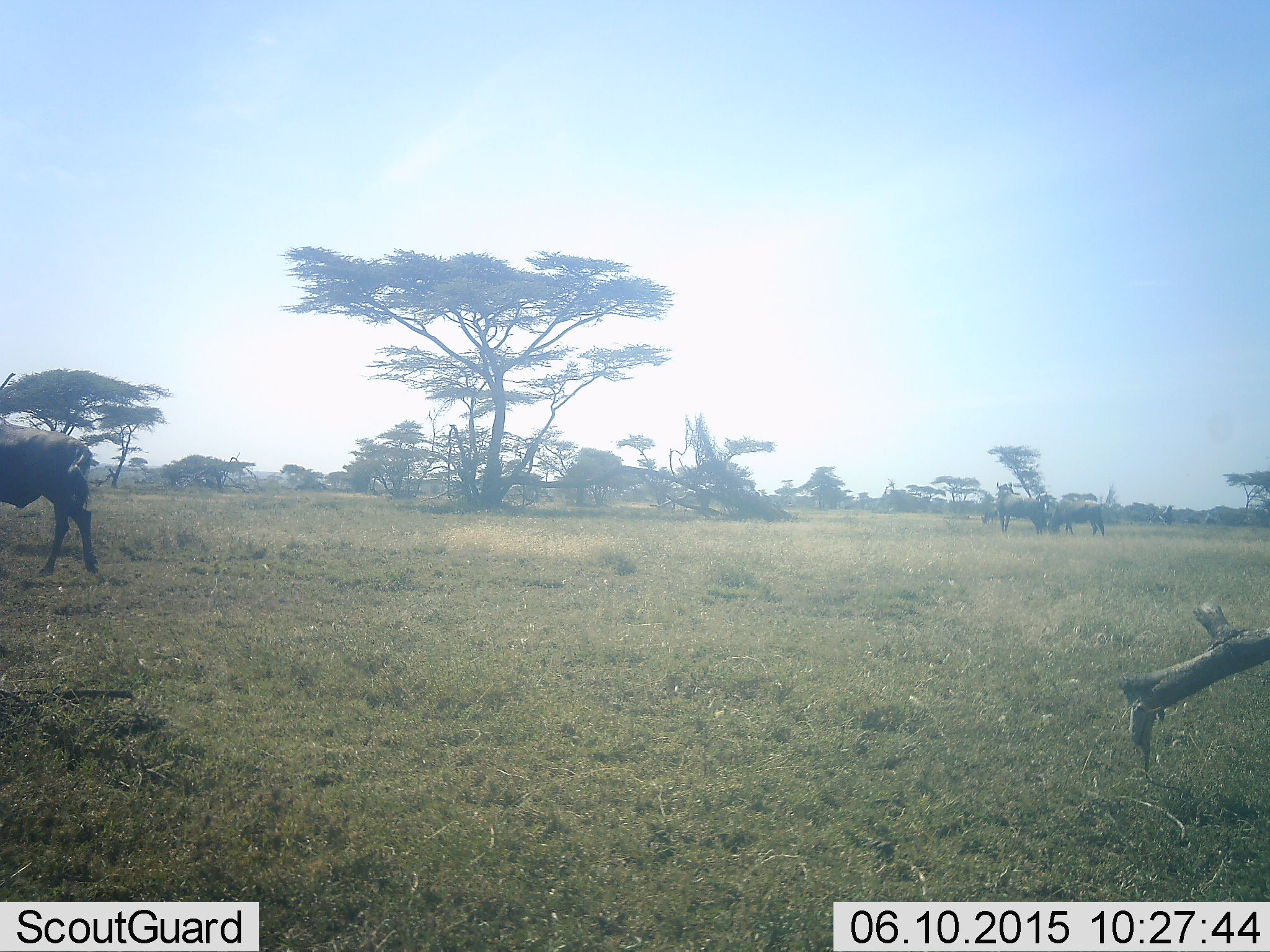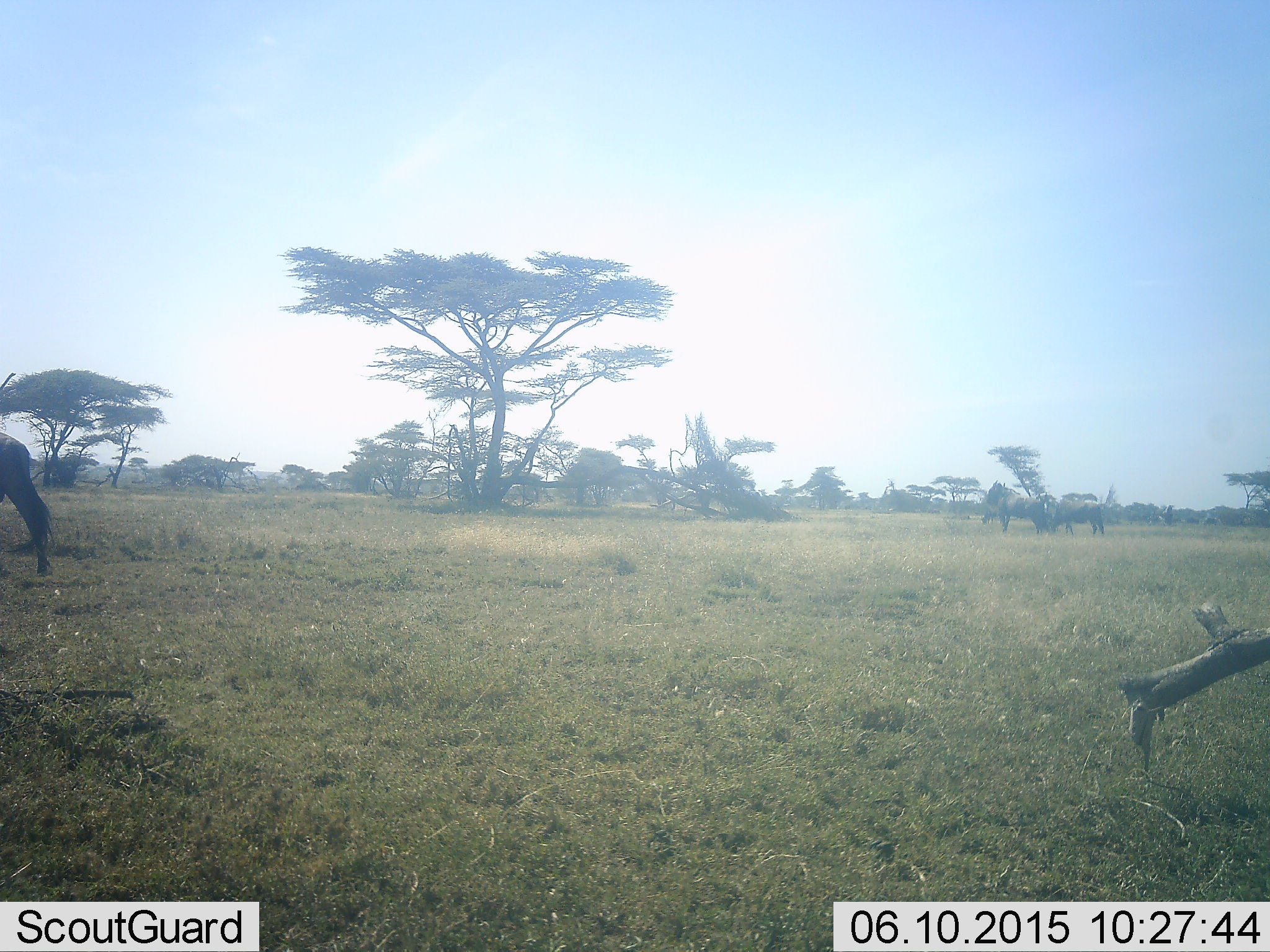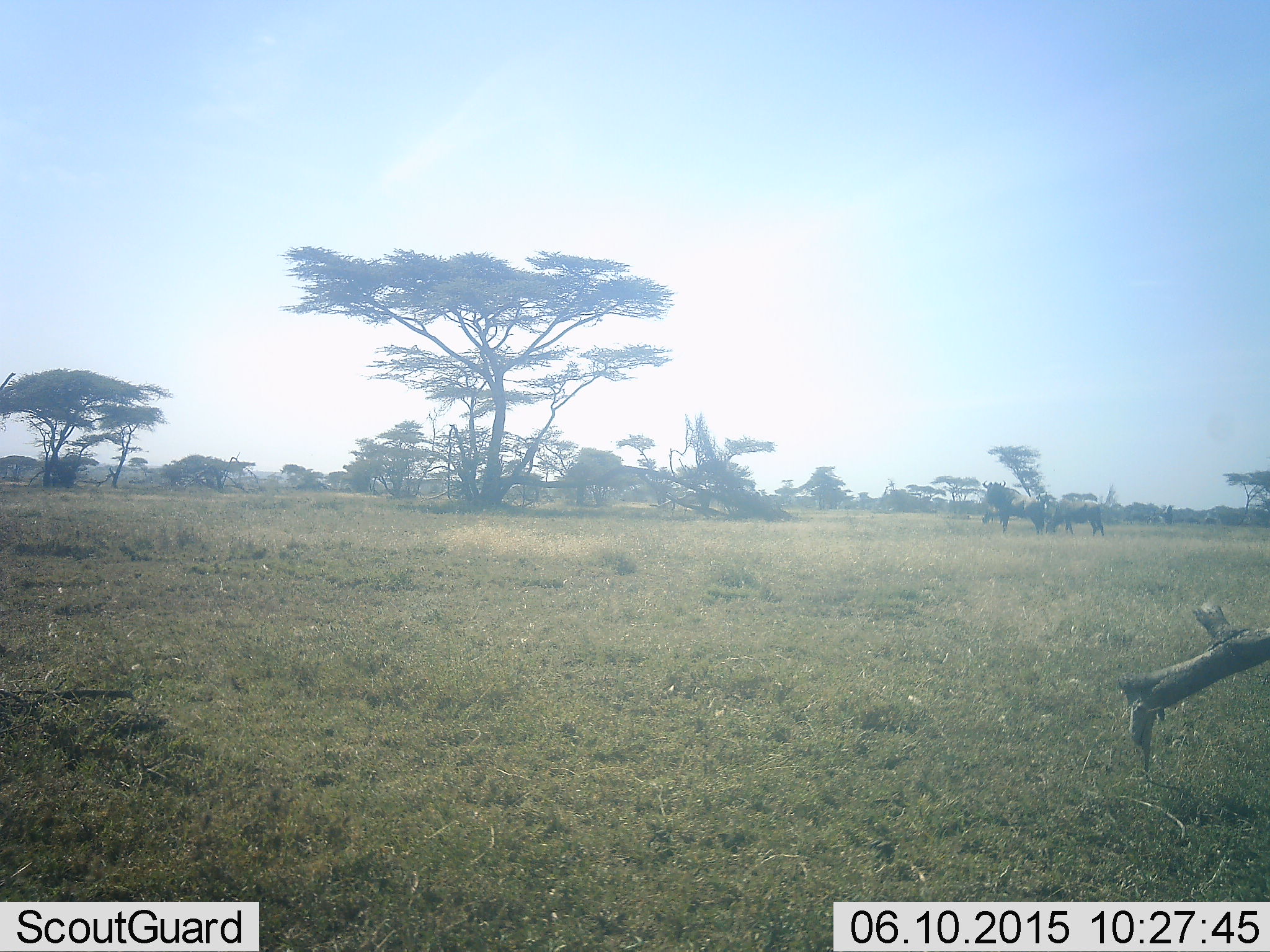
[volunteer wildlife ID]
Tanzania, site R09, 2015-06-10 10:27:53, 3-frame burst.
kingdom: Animalia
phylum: Chordata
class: Mammalia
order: Artiodactyla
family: Bovidae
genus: Connochaetes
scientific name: Connochaetes taurinus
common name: blue wildebeest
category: wildebeest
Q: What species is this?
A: Wildebeest (blue wildebeest) (Connochaetes taurinus).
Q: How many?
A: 3.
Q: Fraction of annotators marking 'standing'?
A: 67%.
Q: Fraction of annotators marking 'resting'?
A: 0%.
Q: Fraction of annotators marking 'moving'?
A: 100%.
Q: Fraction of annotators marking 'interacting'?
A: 0%.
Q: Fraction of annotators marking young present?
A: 0%.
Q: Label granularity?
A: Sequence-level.